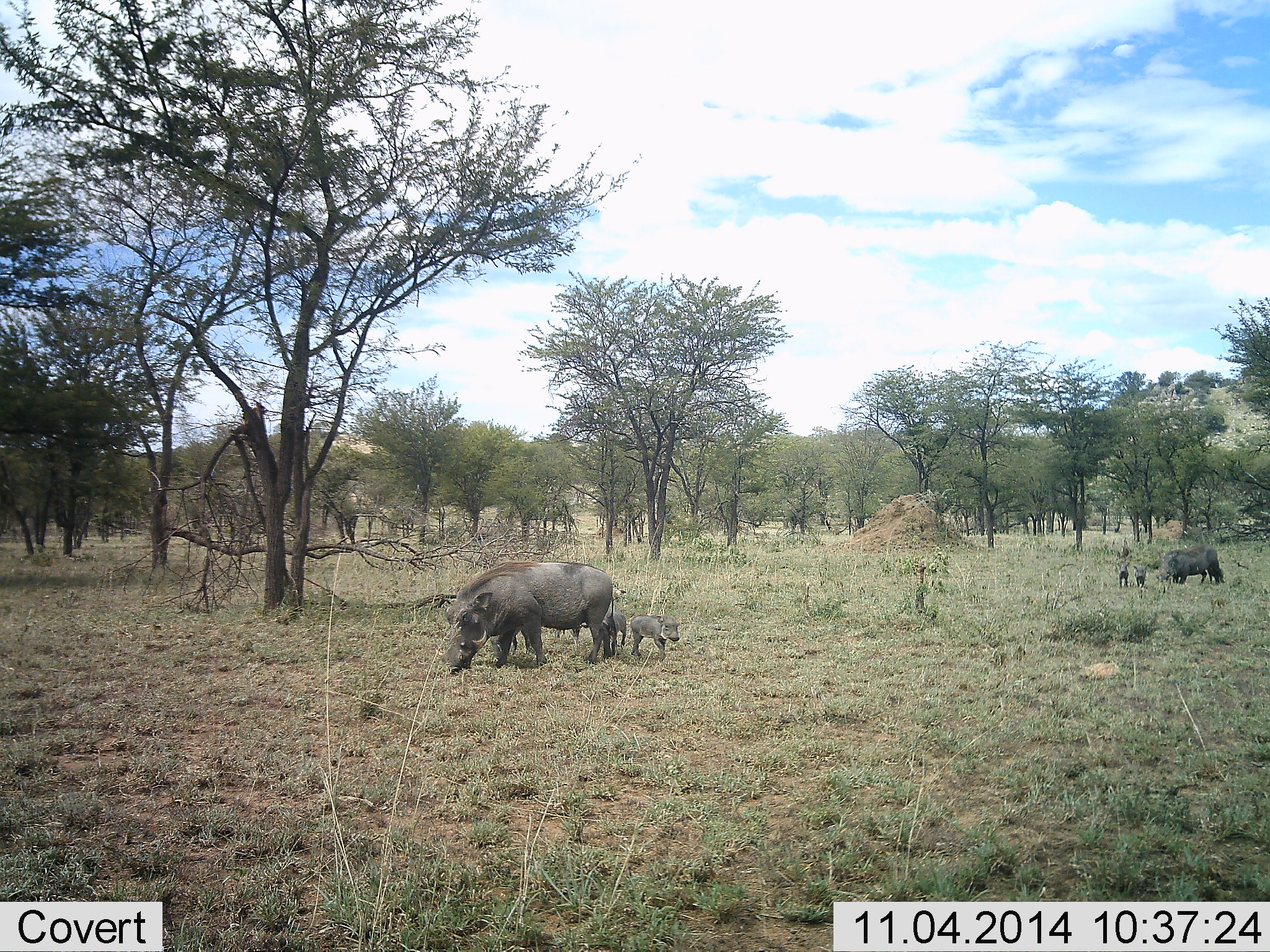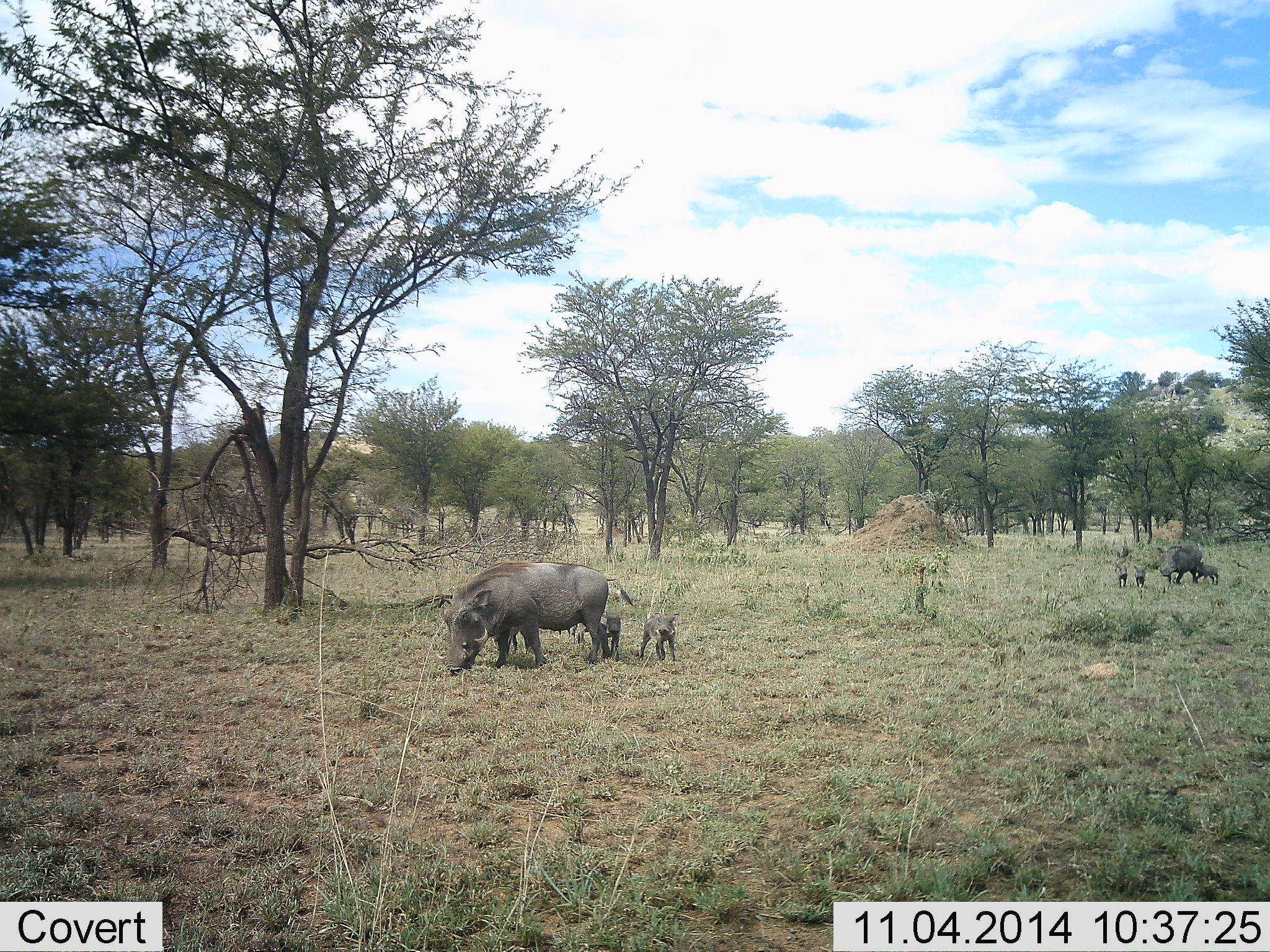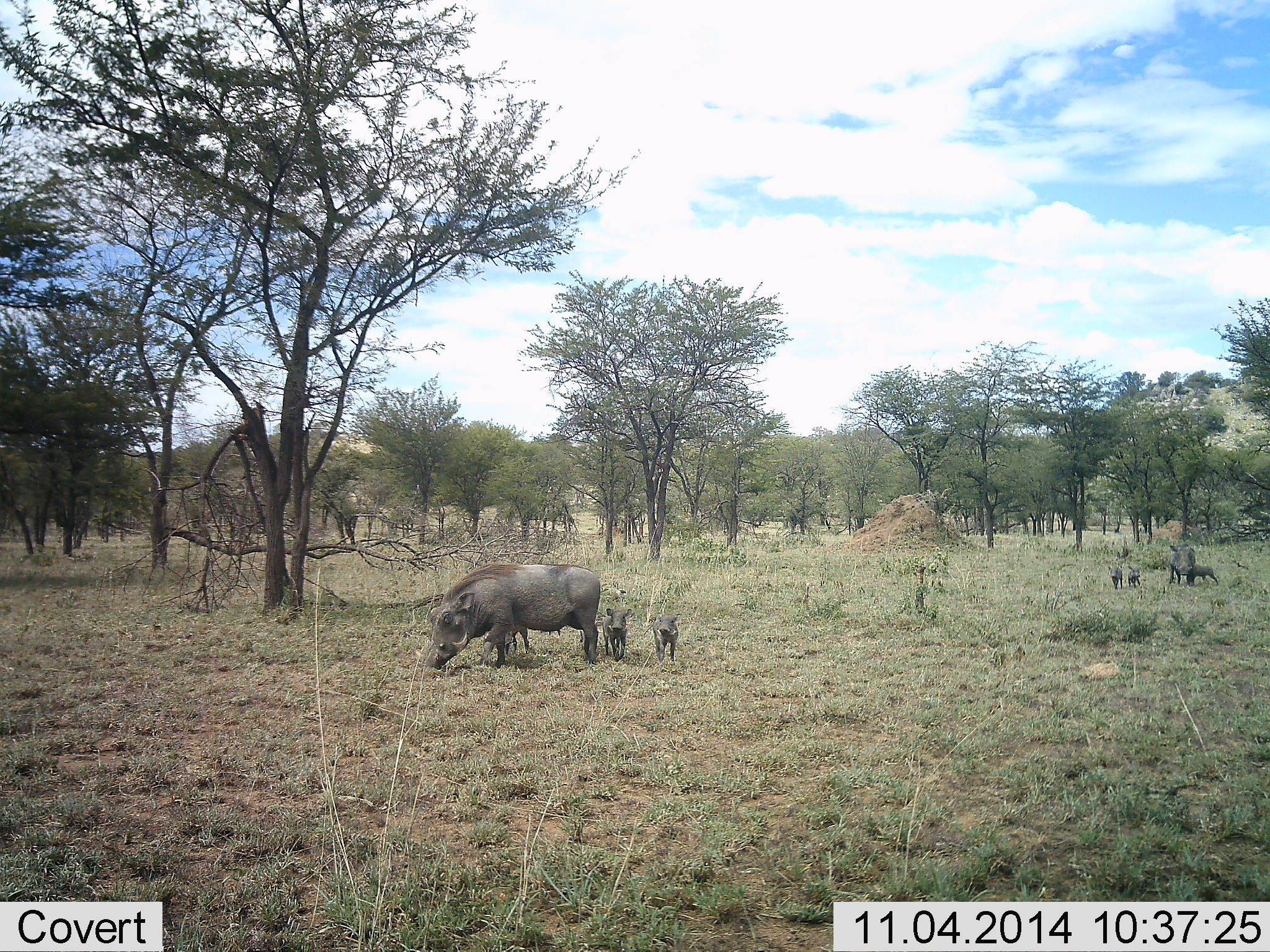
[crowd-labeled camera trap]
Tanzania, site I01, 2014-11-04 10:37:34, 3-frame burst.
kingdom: Animalia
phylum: Chordata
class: Mammalia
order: Artiodactyla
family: Suidae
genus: Phacochoerus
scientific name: Phacochoerus africanus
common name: warthog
Warthog (Phacochoerus africanus), count 8. Behavior (volunteer vote fractions): standing 50%, resting 0%, moving 60%, interacting 20%. Young present (vote fraction): 90%. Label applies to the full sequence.